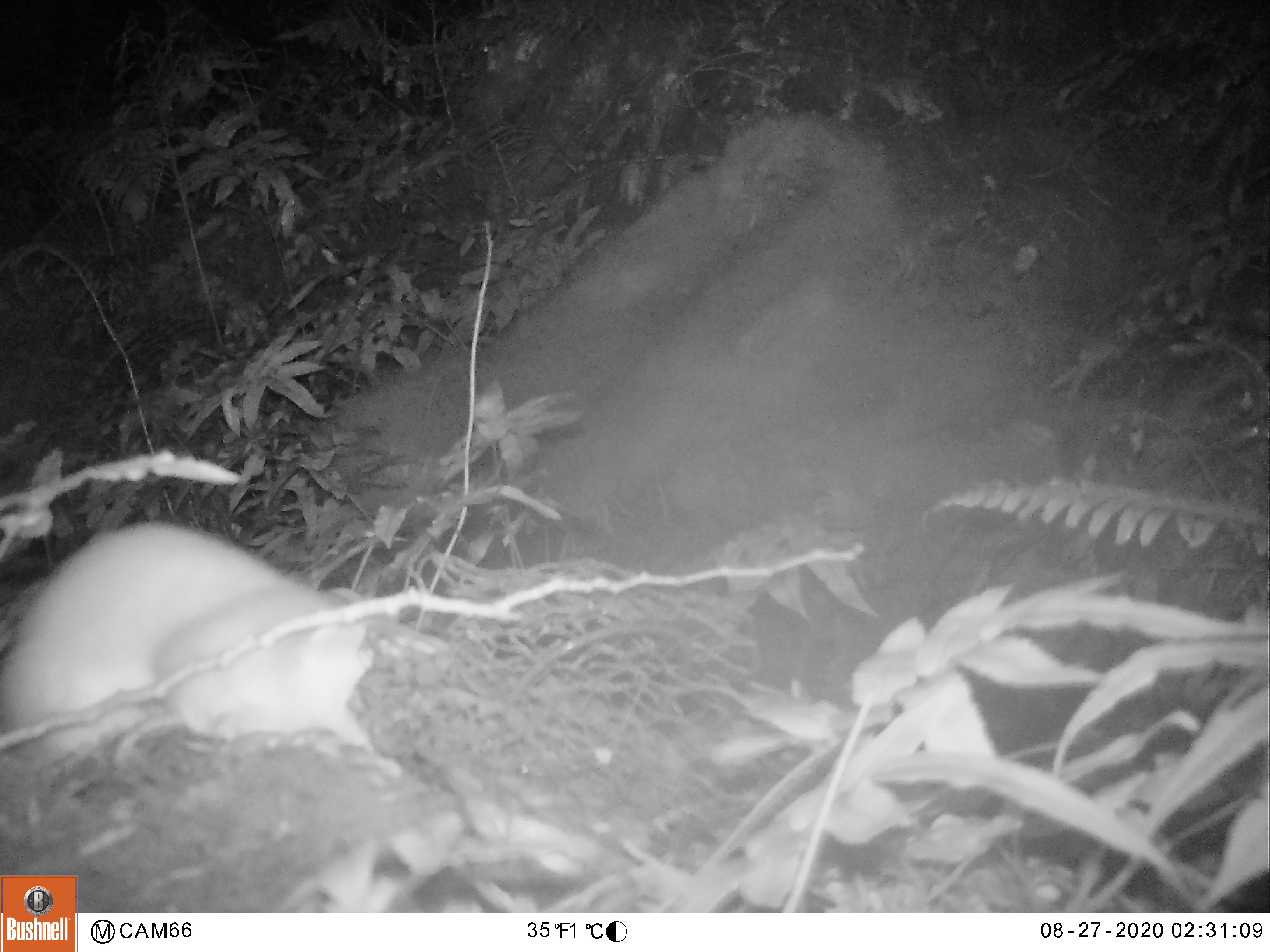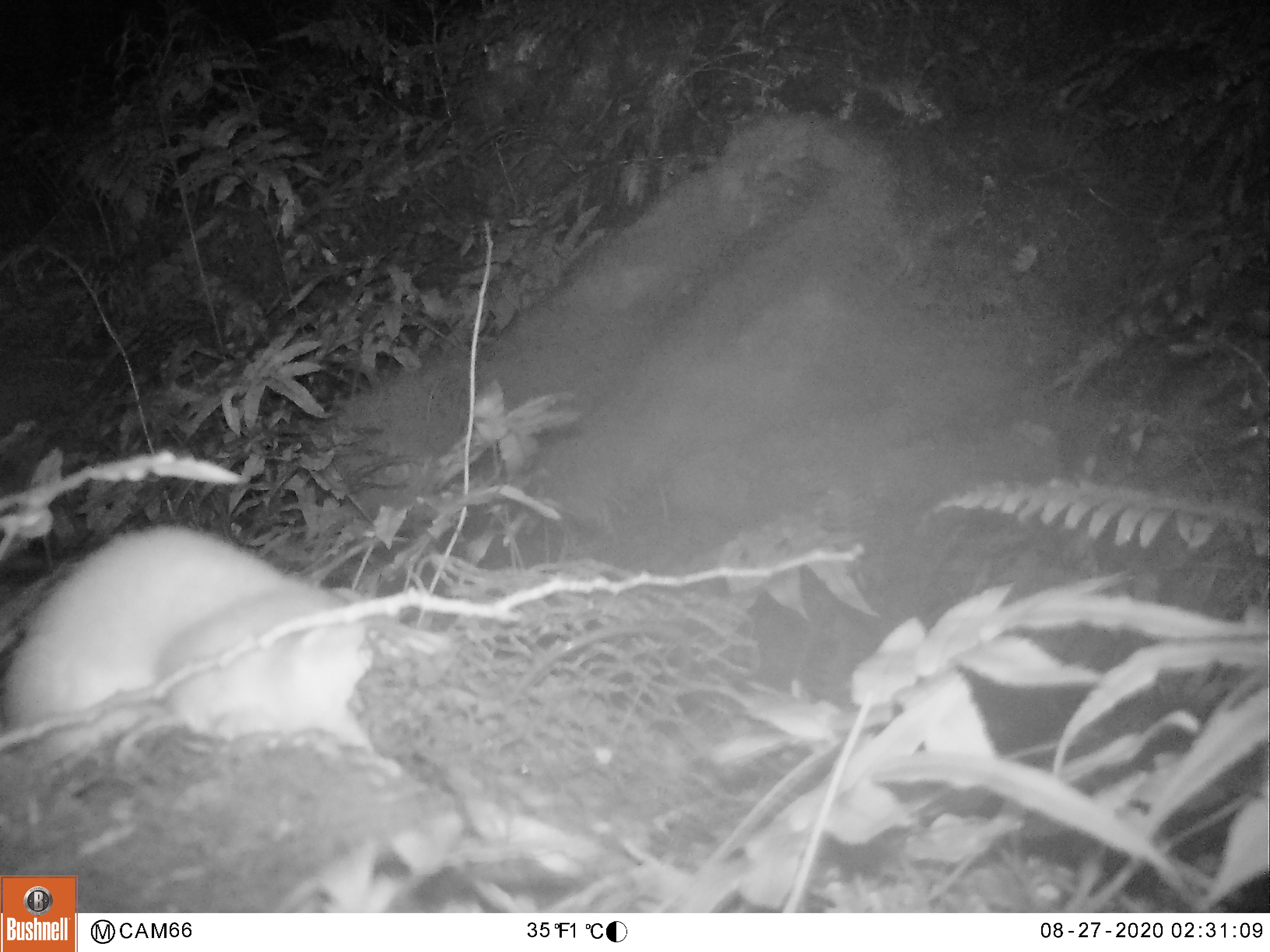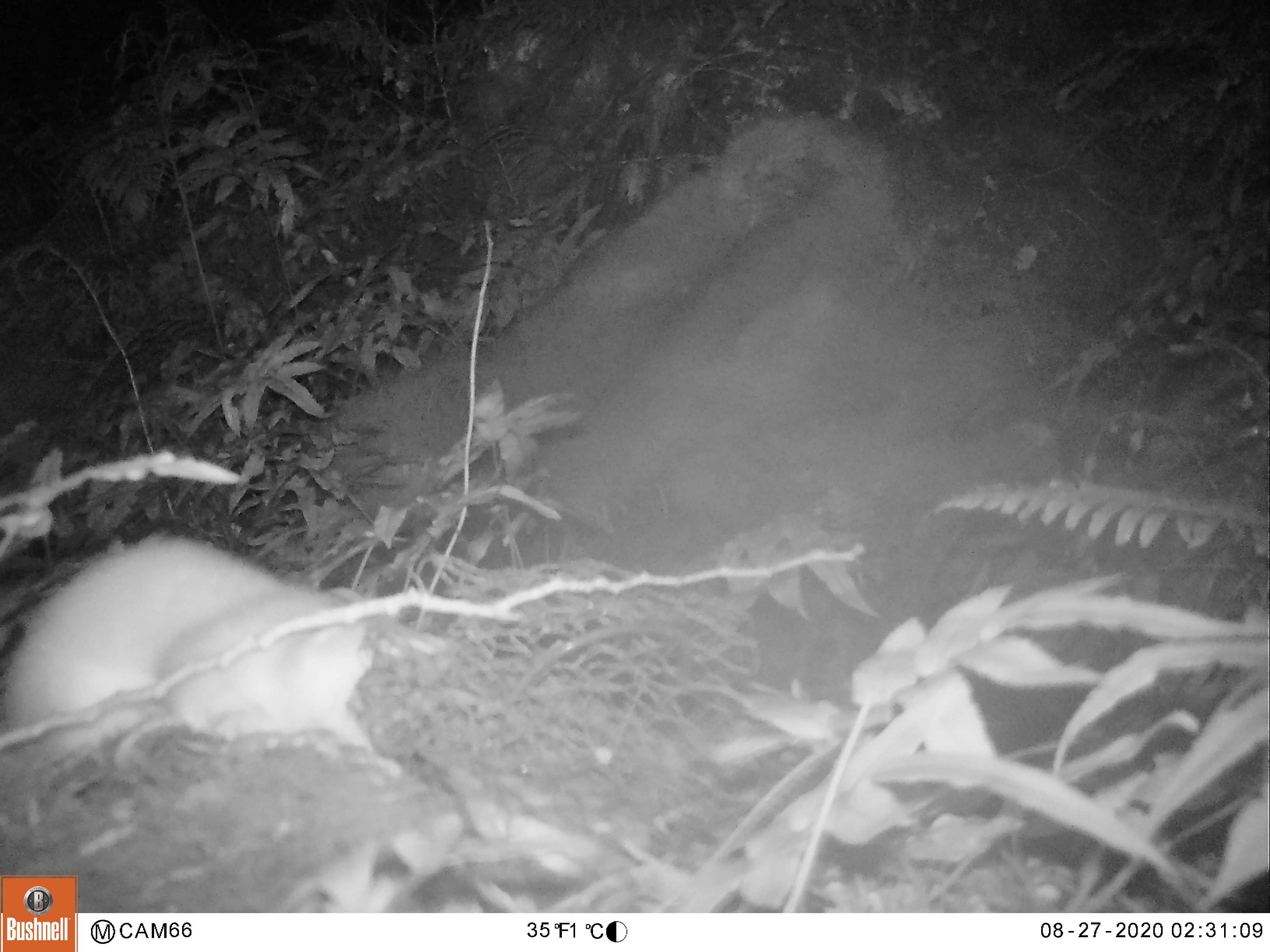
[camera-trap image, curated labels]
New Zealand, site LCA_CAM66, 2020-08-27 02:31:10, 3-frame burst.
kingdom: Animalia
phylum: Chordata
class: Mammalia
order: Carnivora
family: Mustelidae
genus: Mustela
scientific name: Mustela erminea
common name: stoat